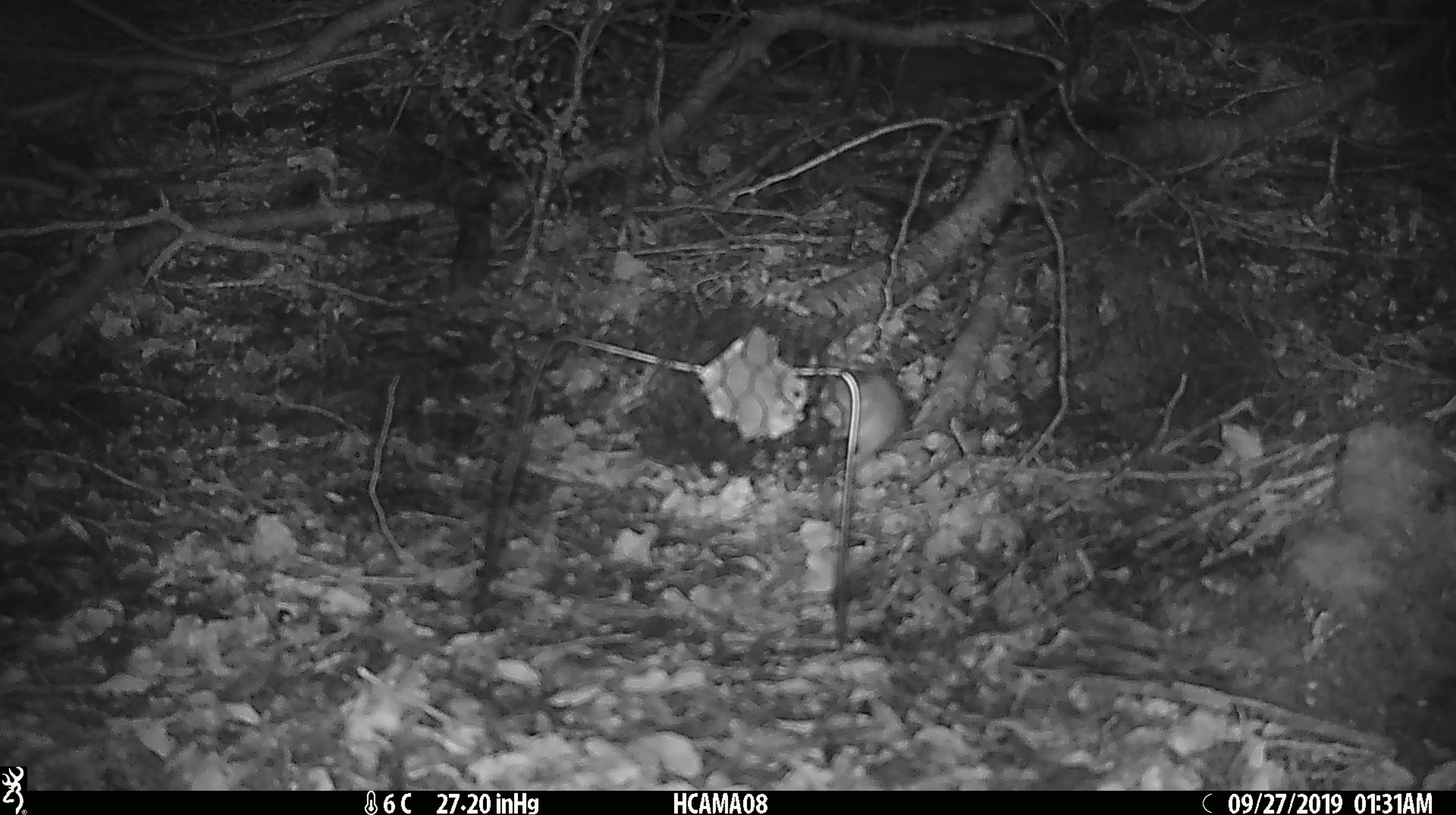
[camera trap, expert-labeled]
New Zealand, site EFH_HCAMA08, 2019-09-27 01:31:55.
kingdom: Animalia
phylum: Chordata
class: Mammalia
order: Rodentia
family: Muridae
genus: Mus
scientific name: Mus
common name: mouse